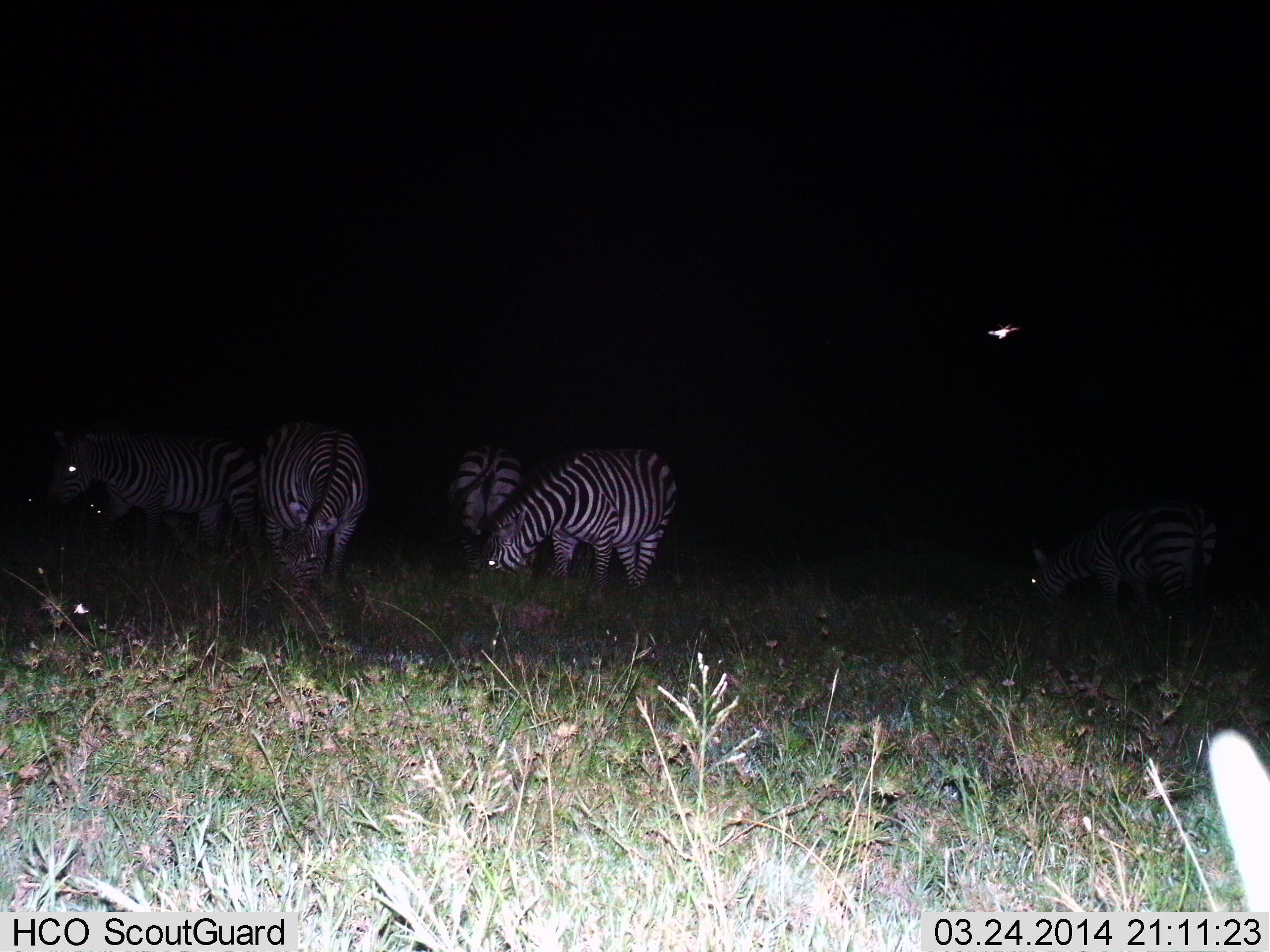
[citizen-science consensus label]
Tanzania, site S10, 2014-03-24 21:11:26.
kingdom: Animalia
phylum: Chordata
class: Mammalia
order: Perissodactyla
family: Equidae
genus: Equus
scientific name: Equus quagga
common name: plains zebra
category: zebra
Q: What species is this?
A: Zebra (plains zebra) (Equus quagga).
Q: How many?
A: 5.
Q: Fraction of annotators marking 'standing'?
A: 18%.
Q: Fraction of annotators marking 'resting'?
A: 9%.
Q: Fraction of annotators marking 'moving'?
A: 9%.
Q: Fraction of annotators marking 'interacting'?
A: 0%.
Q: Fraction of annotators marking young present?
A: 0%.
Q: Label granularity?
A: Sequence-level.